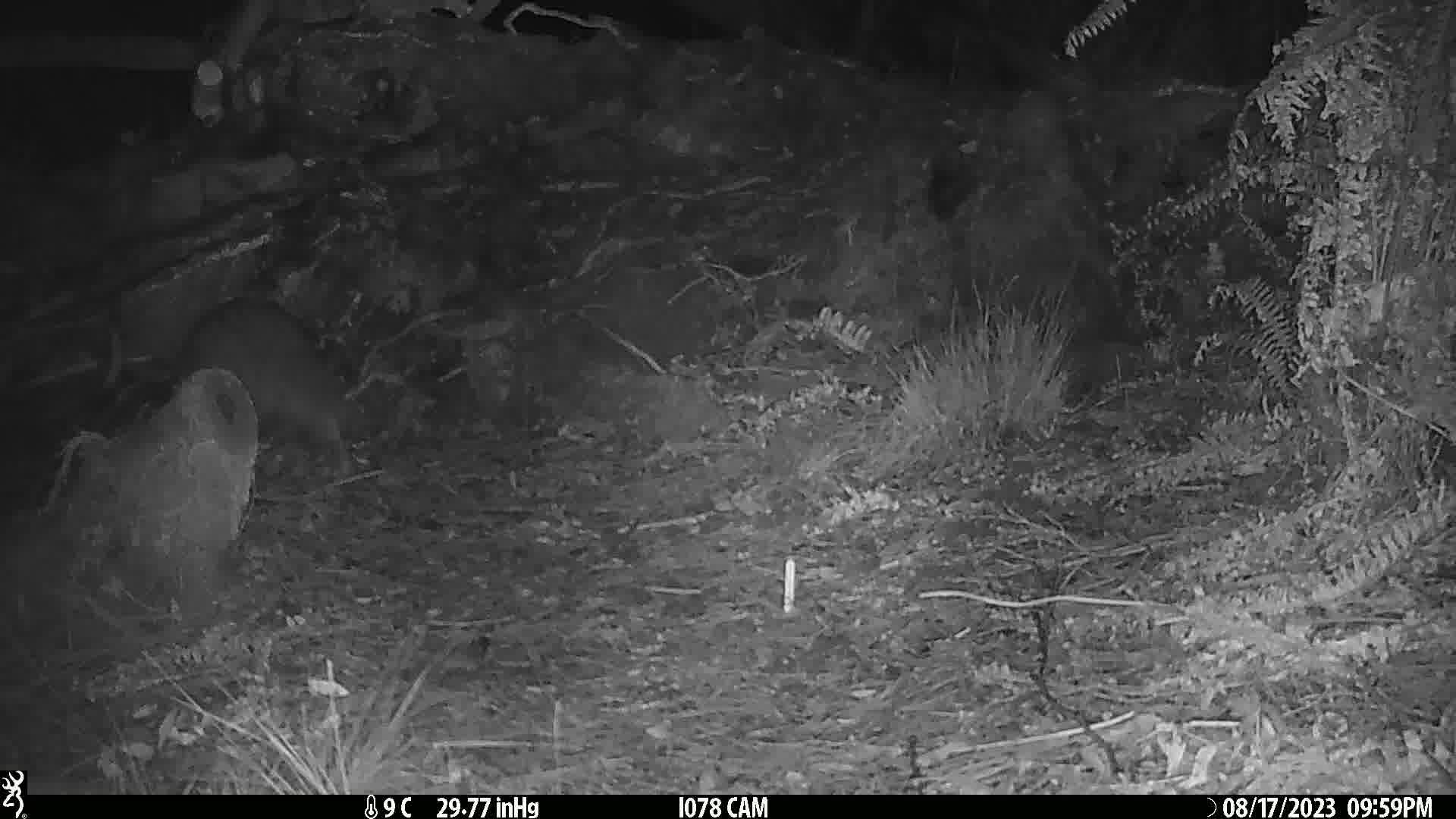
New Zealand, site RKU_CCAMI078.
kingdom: Animalia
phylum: Chordata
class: Aves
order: Apterygiformes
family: Apterygidae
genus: Apteryx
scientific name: Apteryx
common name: kiwi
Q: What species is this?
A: Kiwi (Apteryx).